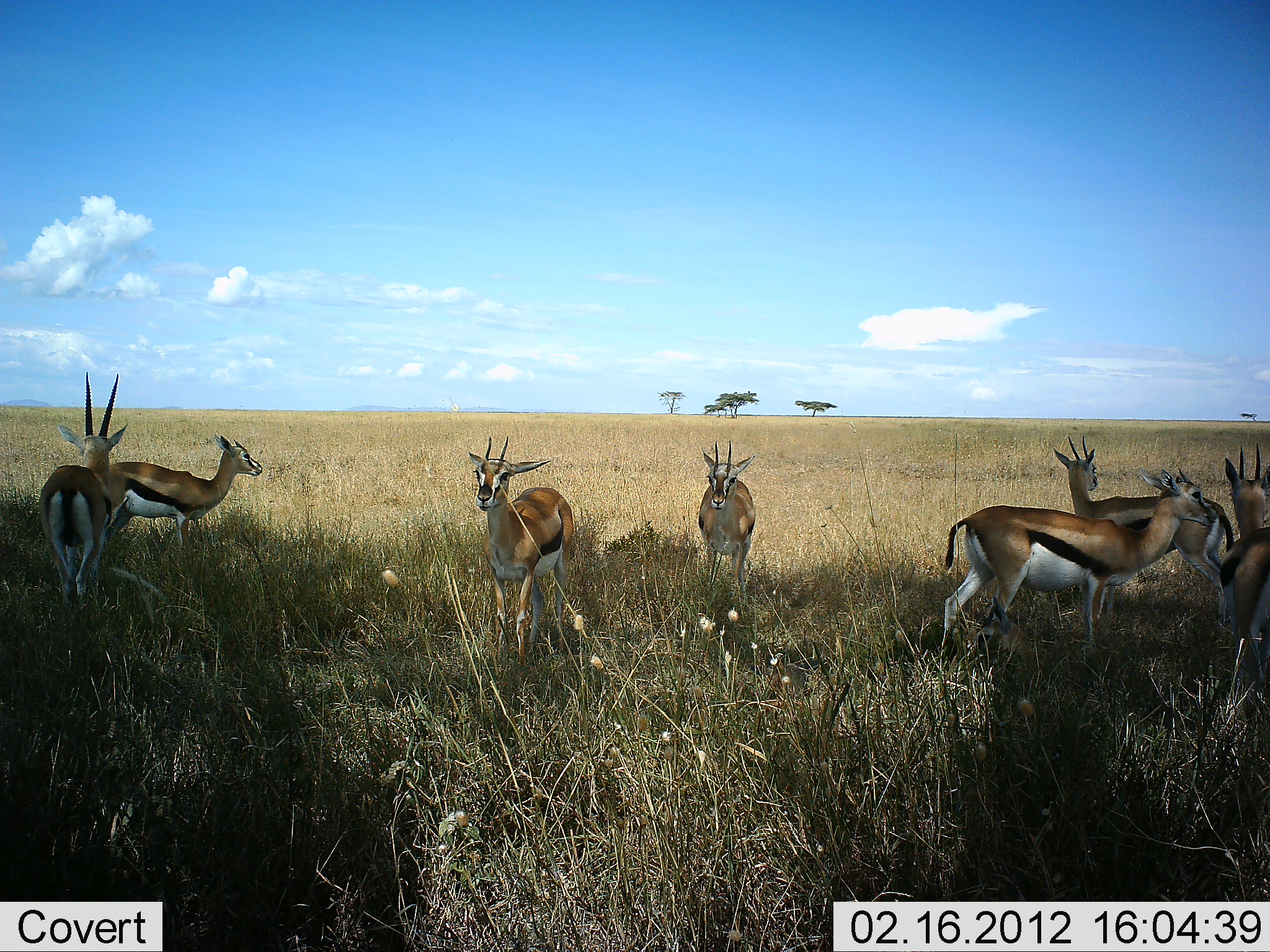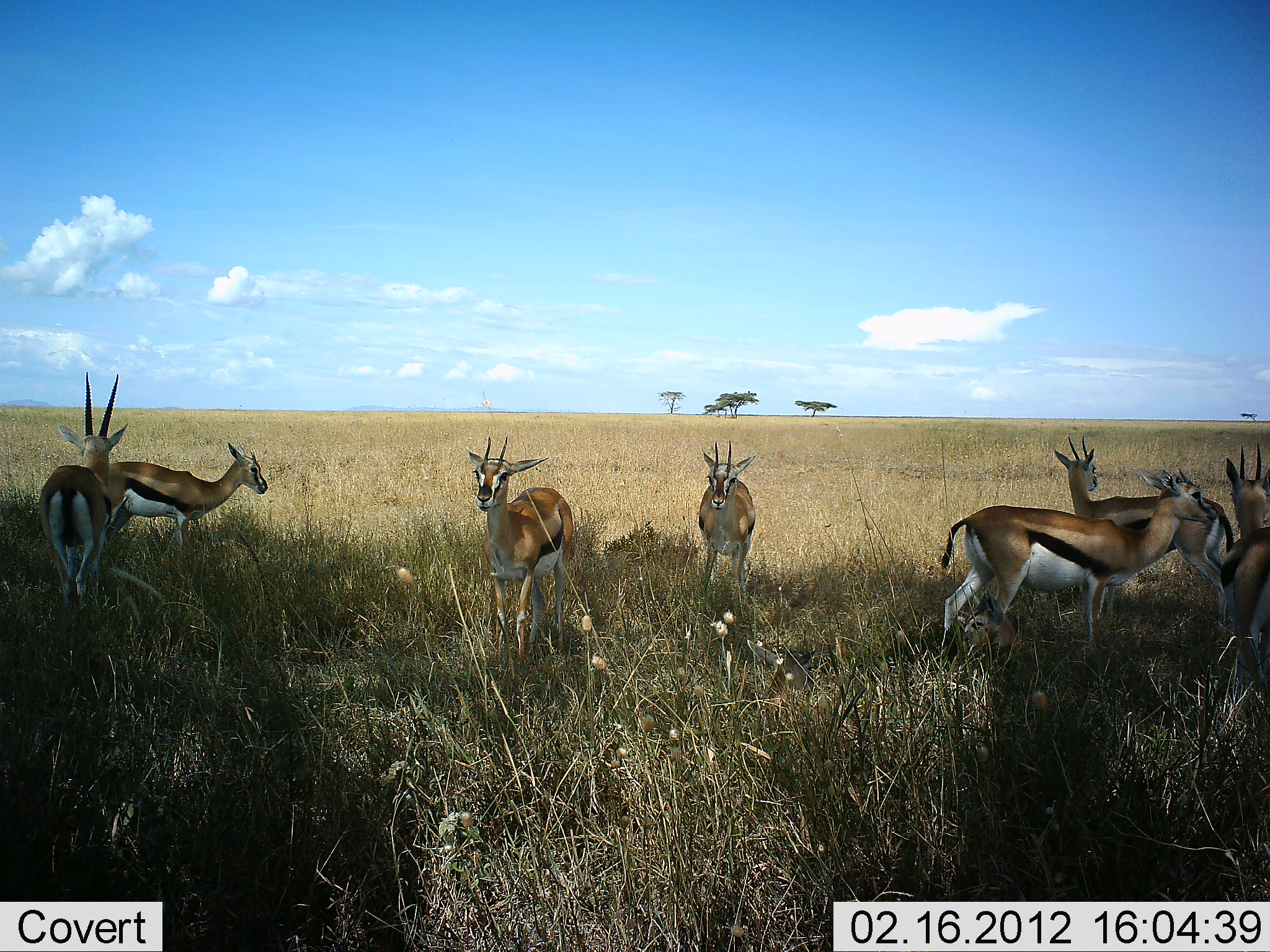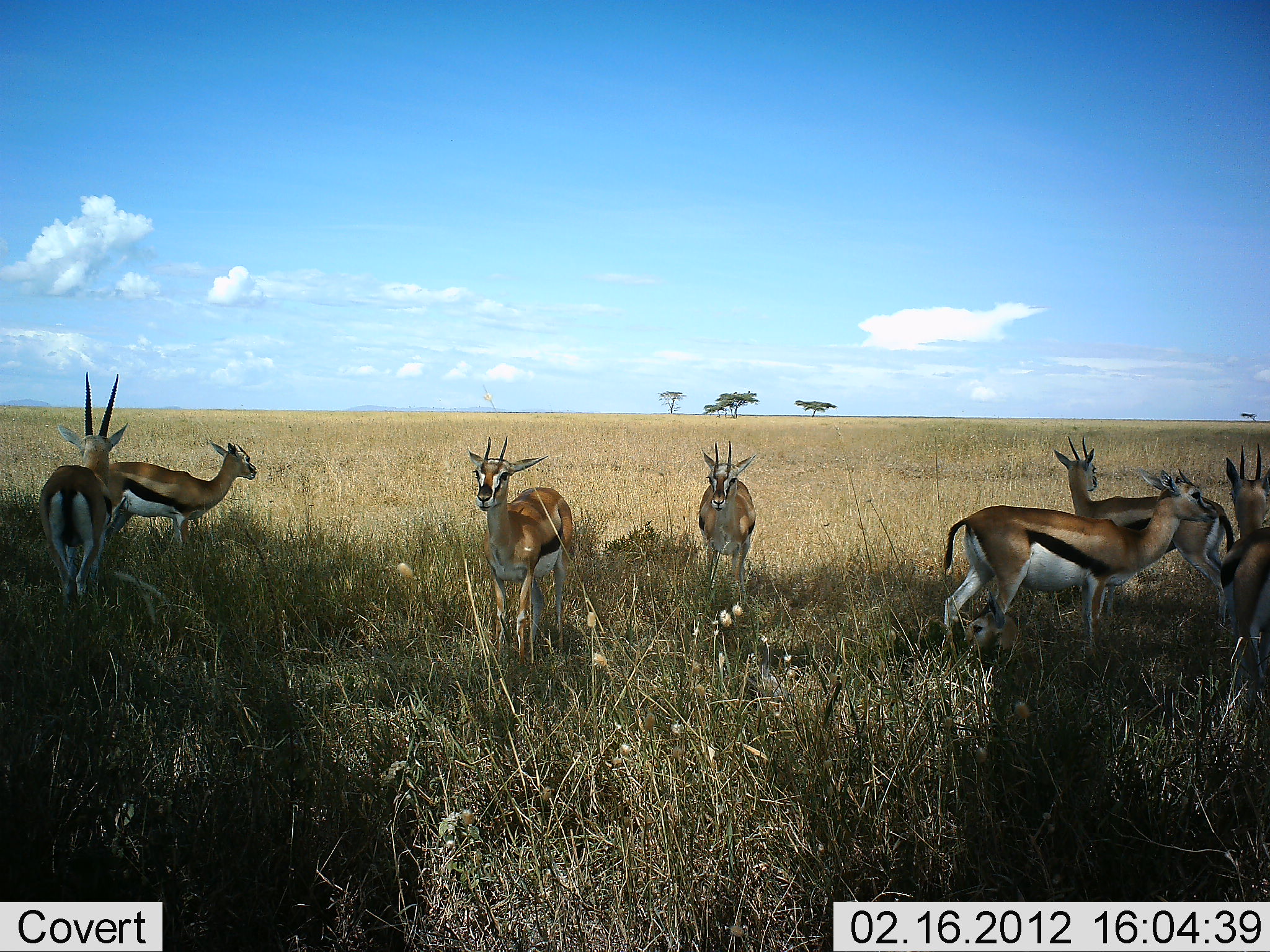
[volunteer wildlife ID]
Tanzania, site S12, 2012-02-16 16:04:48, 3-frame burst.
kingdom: Animalia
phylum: Chordata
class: Mammalia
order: Artiodactyla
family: Bovidae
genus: Eudorcas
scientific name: Eudorcas thomsonii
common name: thomson's gazelle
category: gazellethomsons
Gazellethomsons (thomson's gazelle) (Eudorcas thomsonii), count 7. Behavior (volunteer vote fractions): standing 87%, resting 26%, moving 9%, interacting 0%. Young present (vote fraction): 9%. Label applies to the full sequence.